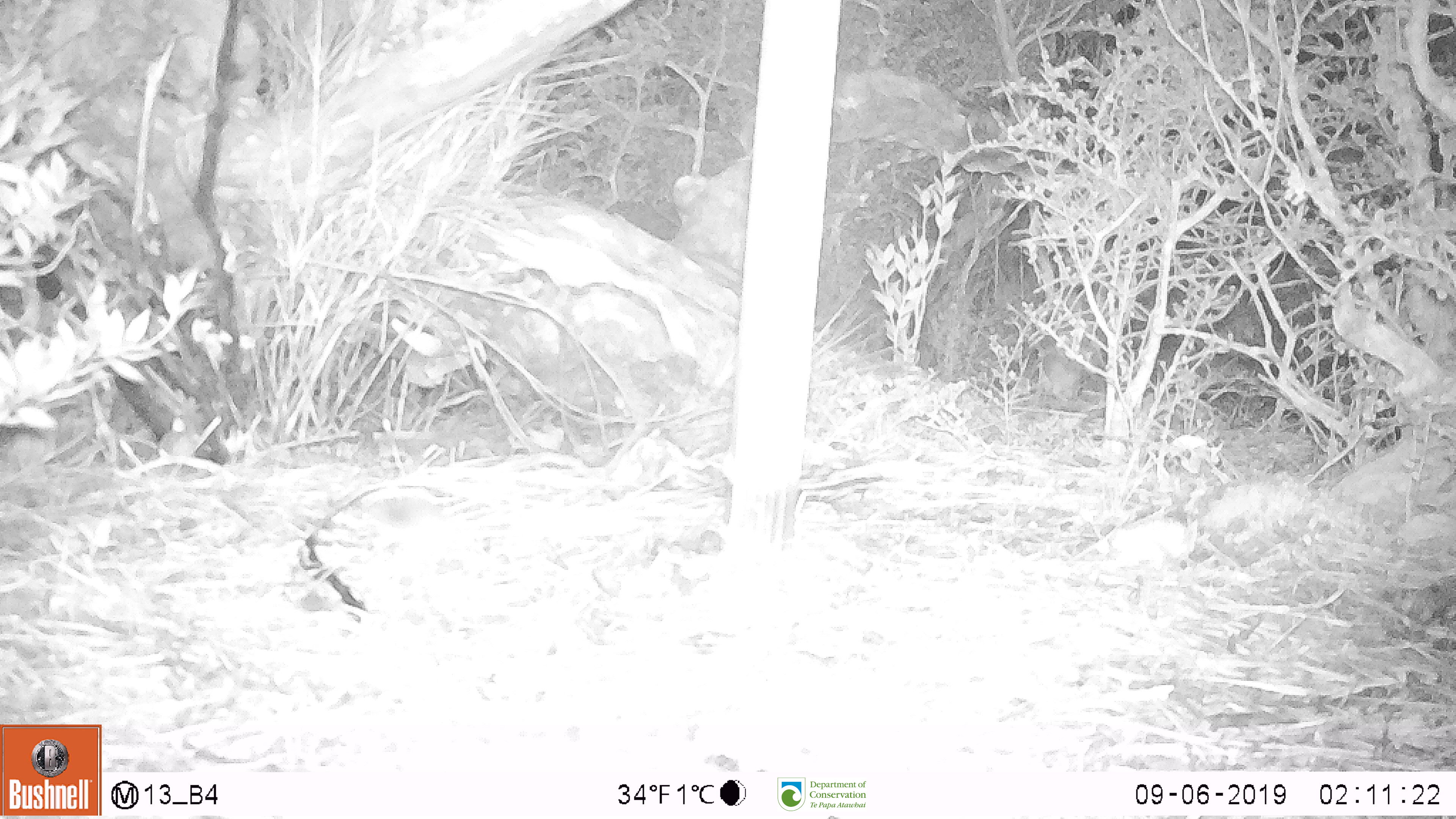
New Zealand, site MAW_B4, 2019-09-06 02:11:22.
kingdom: Animalia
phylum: Chordata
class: Mammalia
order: Rodentia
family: Muridae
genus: Mus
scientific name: Mus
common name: mouse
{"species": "mouse (Mus)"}